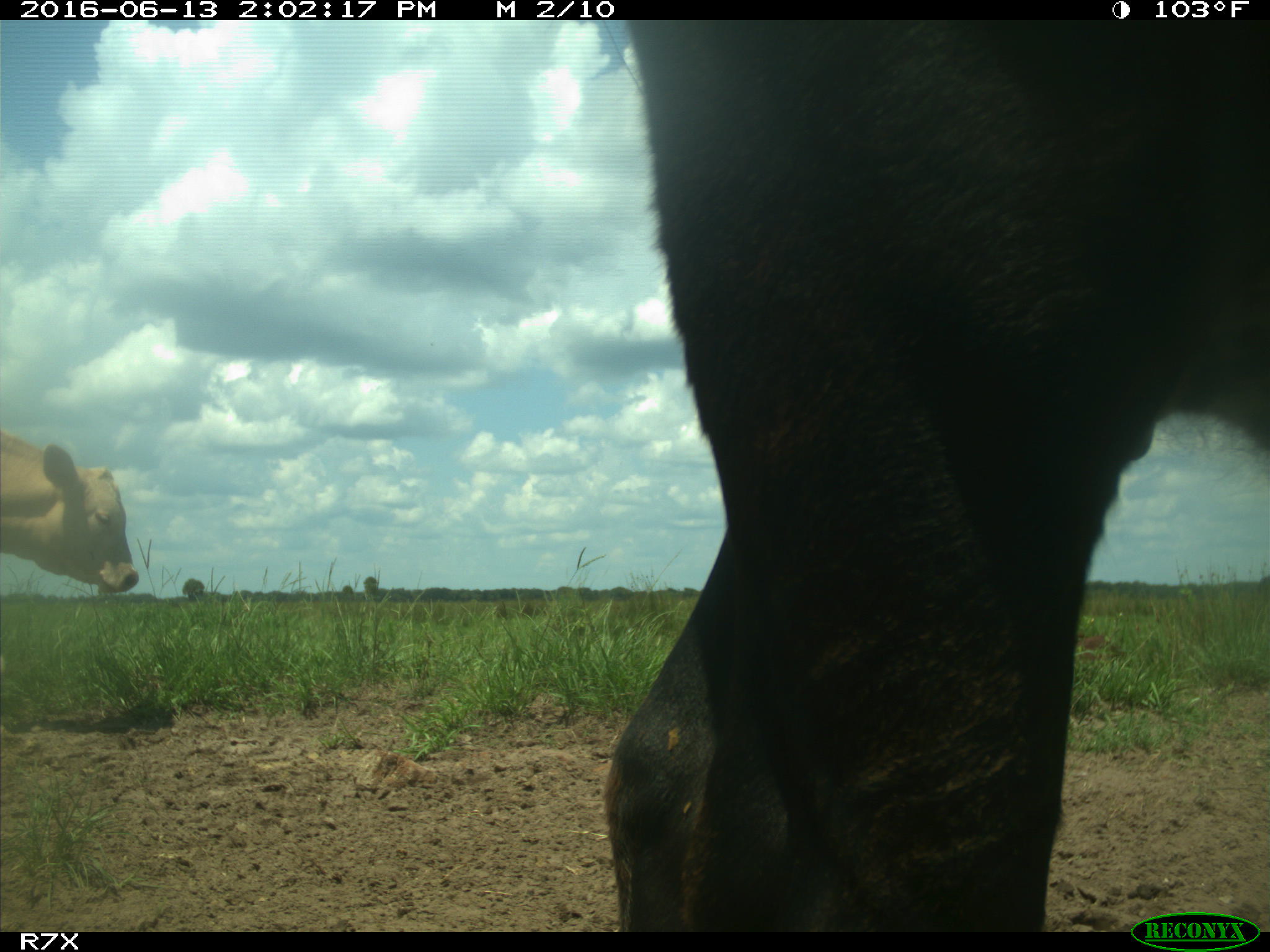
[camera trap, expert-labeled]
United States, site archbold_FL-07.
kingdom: Animalia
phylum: Chordata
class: Mammalia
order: Artiodactyla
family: Bovidae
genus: Bos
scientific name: Bos taurus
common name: domestic cow